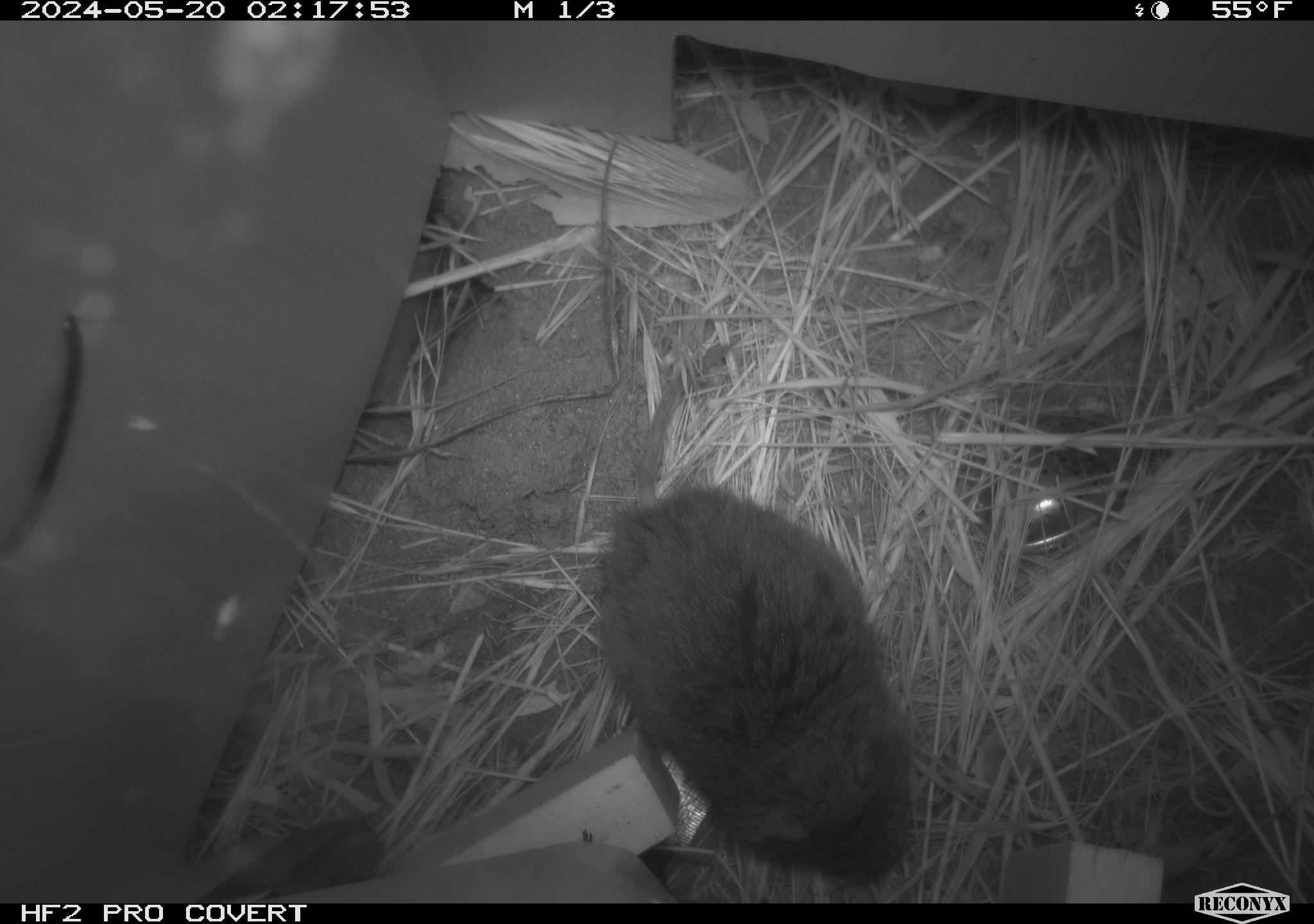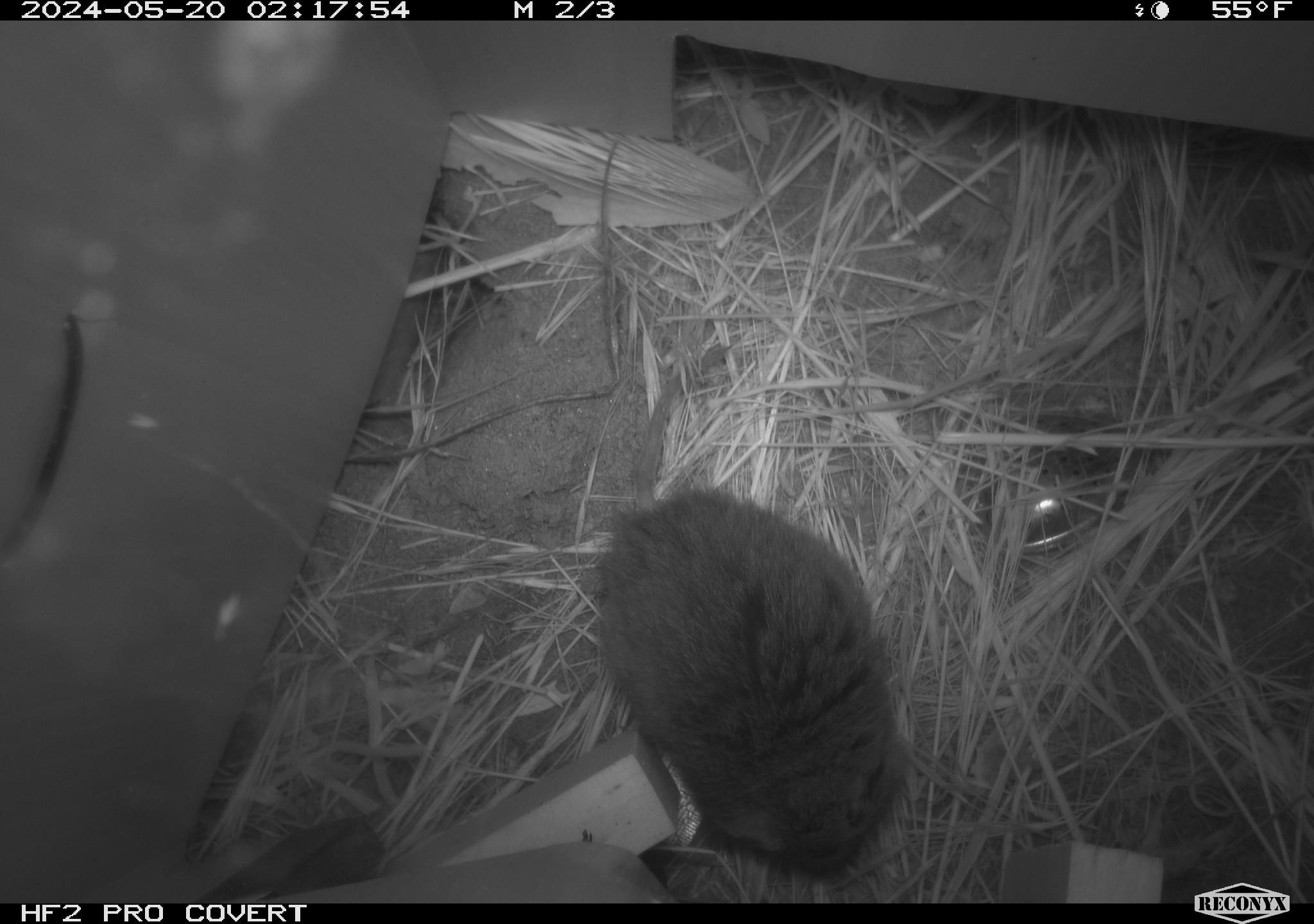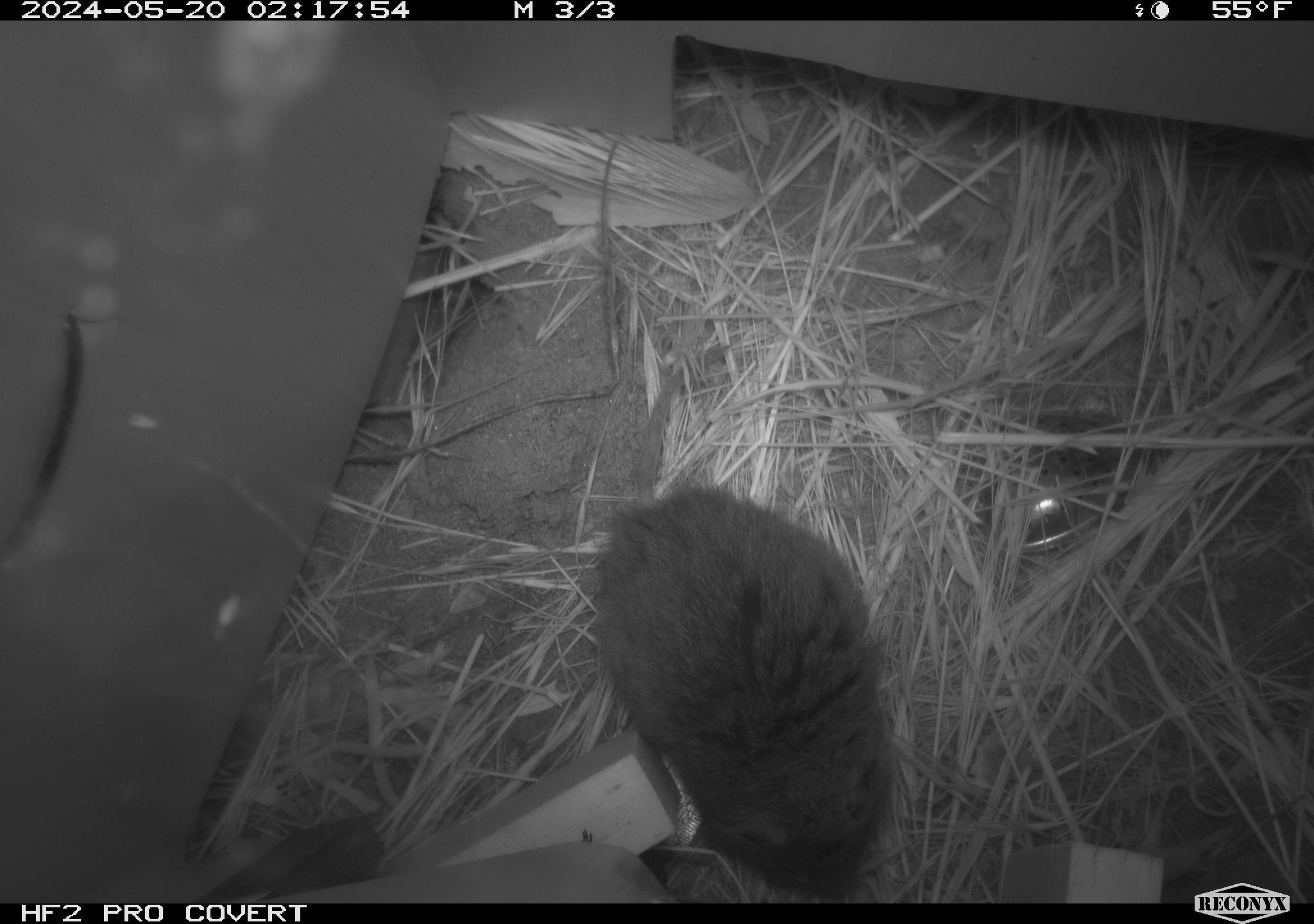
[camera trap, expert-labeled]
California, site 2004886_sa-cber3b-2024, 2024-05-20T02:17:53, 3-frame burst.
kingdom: Animalia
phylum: Chordata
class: Mammalia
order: Rodentia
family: Cricetidae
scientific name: Arvicolinae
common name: voles, lemmings, and muskrats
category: arvicolinae subfamily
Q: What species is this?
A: Arvicolinae subfamily (voles, lemmings, and muskrats) (Arvicolinae).